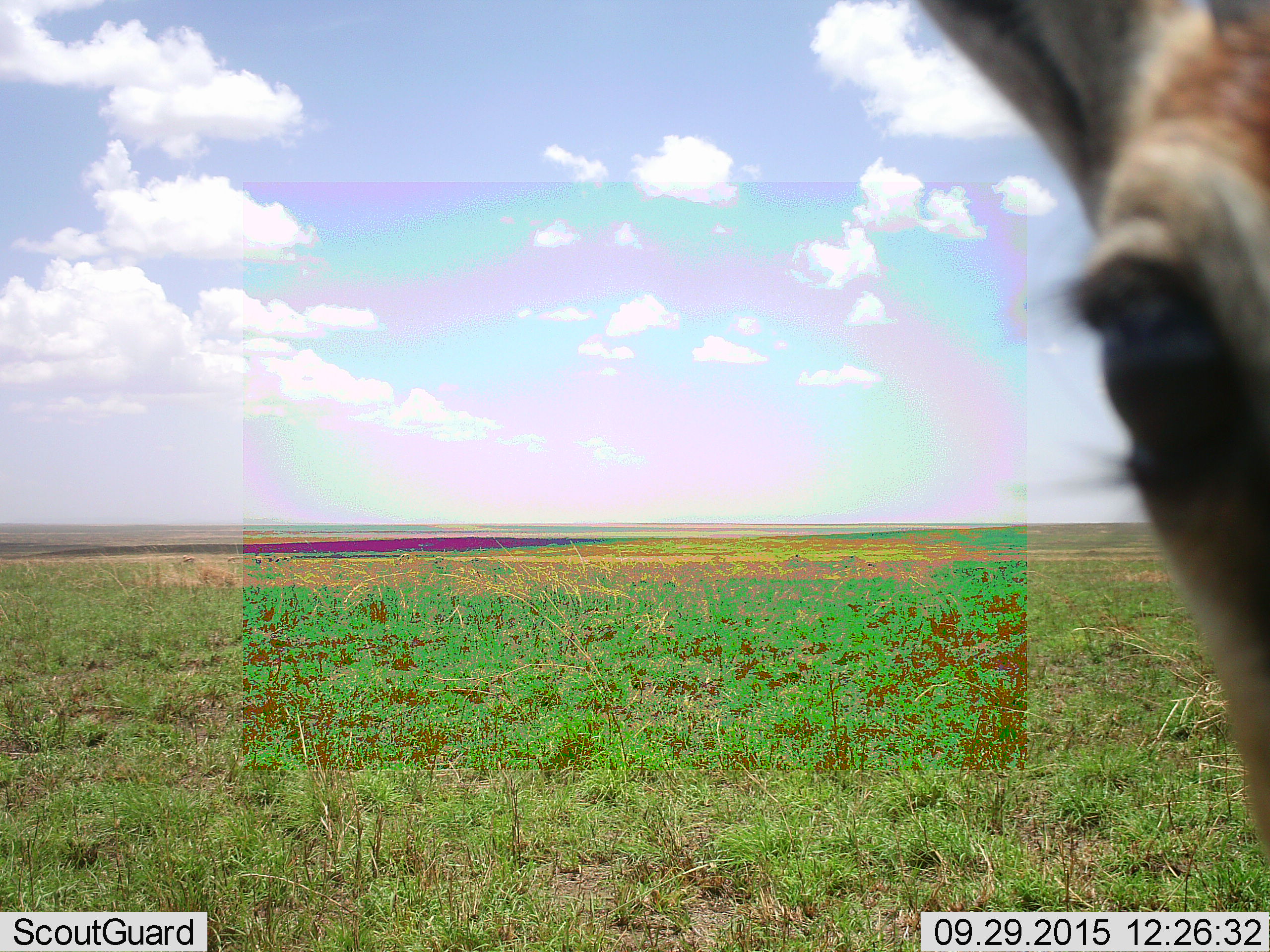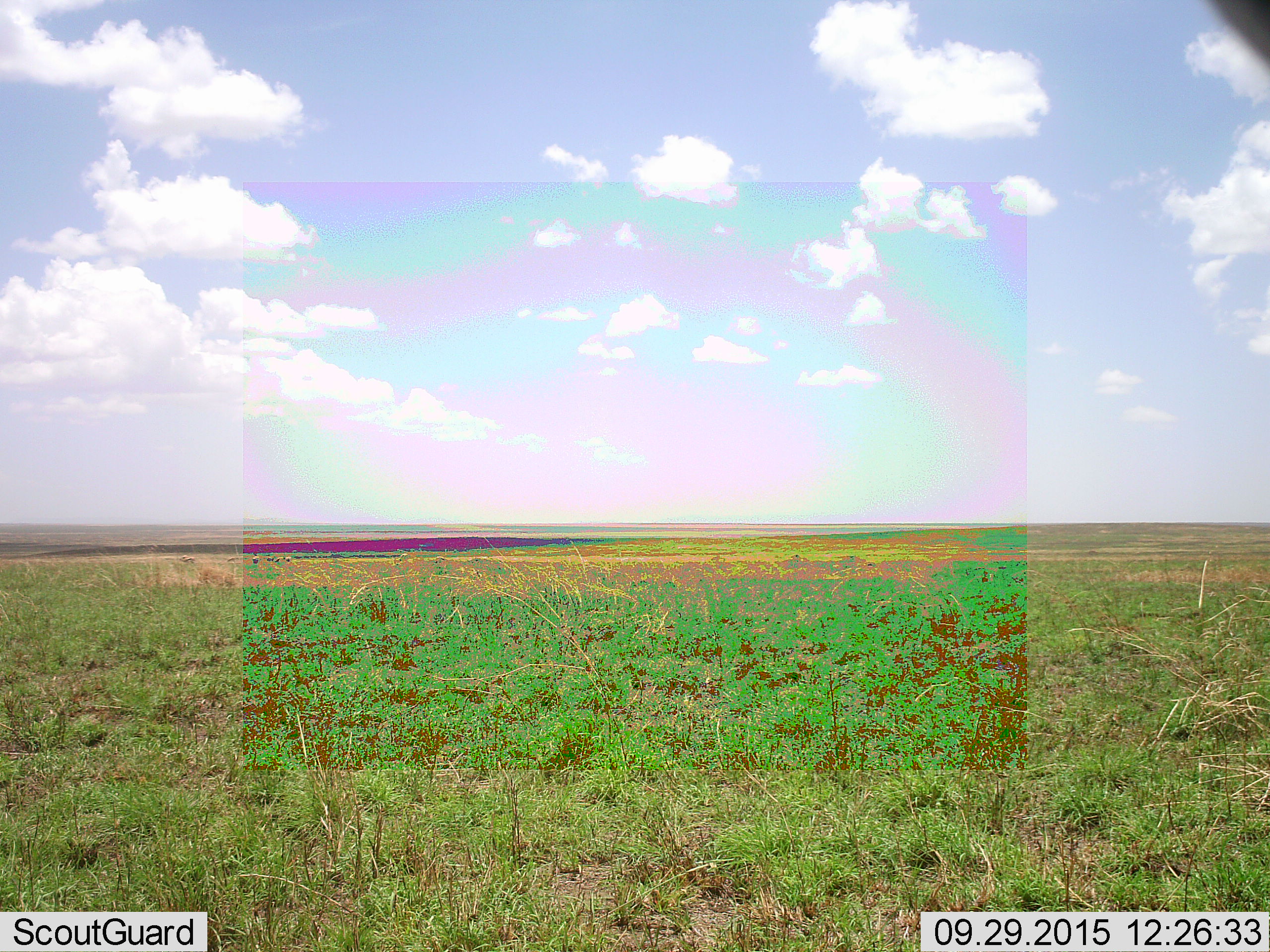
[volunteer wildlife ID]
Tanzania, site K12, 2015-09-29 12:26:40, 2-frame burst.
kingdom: Animalia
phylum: Chordata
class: Mammalia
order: Artiodactyla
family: Bovidae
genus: Eudorcas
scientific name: Eudorcas thomsonii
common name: thomson's gazelle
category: gazellethomsons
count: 1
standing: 86%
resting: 0%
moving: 14%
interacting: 0%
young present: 0%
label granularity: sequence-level